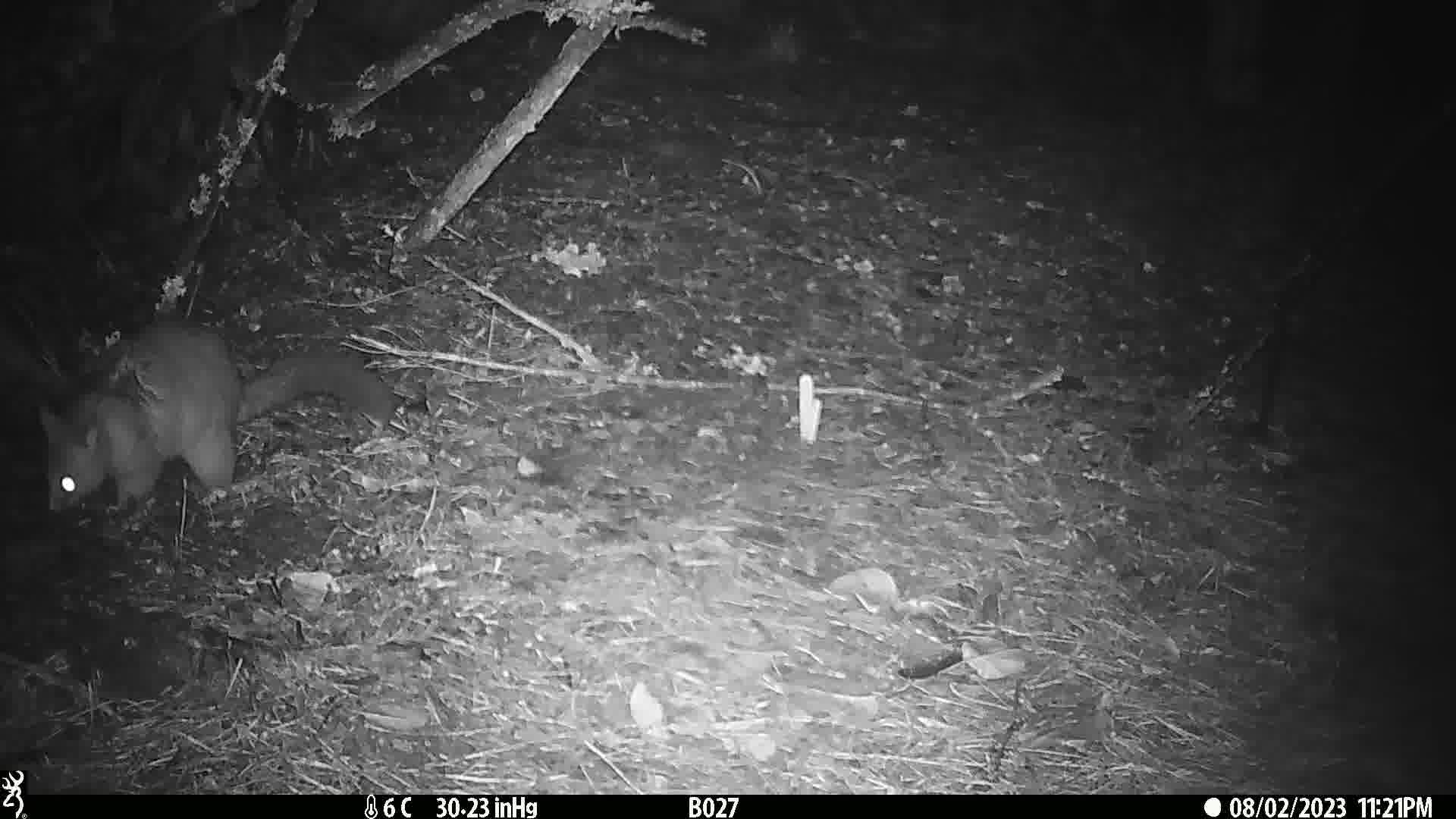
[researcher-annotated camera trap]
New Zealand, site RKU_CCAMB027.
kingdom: Animalia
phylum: Chordata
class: Mammalia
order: Diprotodontia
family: Phalangeridae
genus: Trichosurus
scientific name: Trichosurus vulpecula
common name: common brushtail possum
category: possum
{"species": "possum (common brushtail possum) (Trichosurus vulpecula)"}